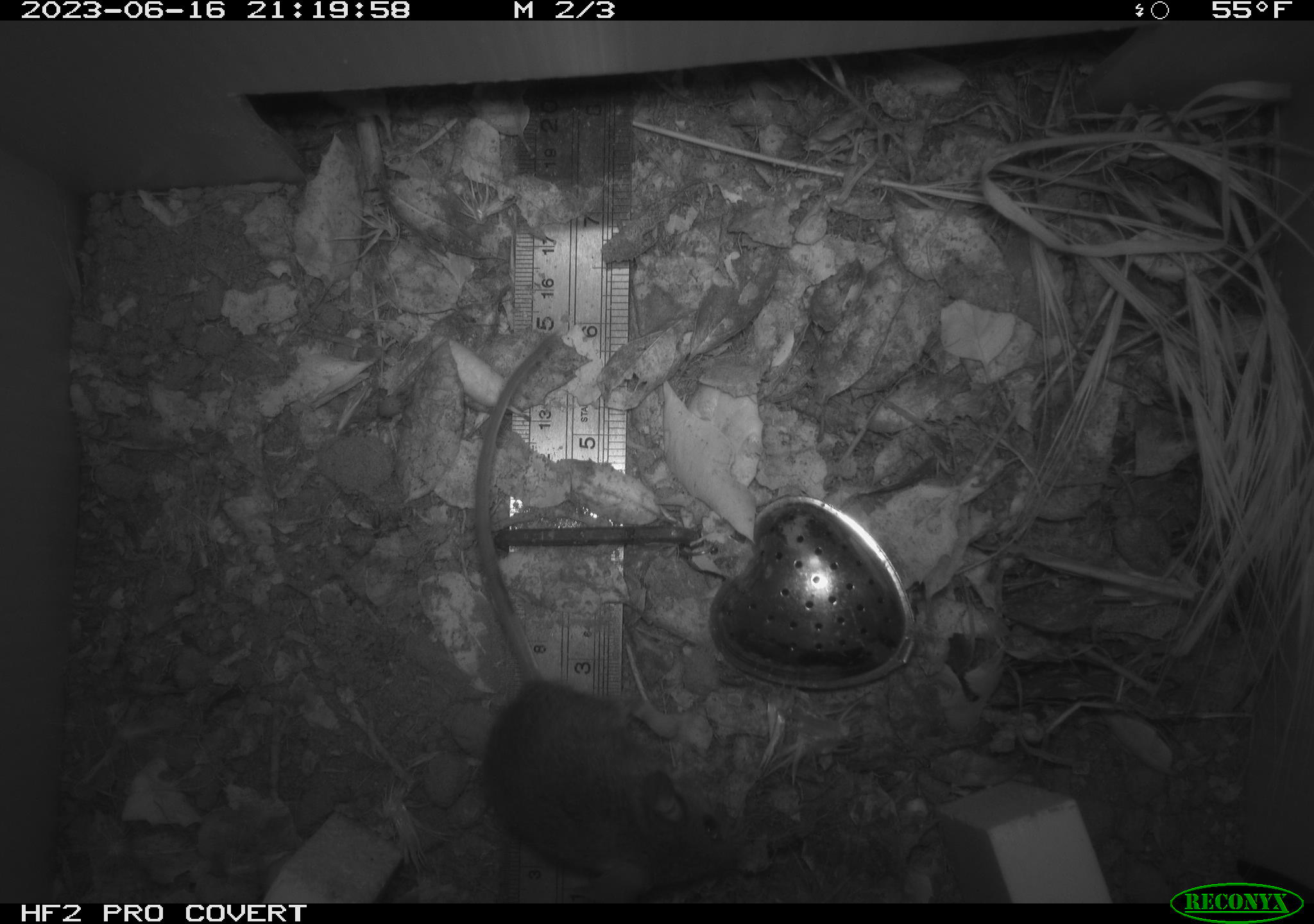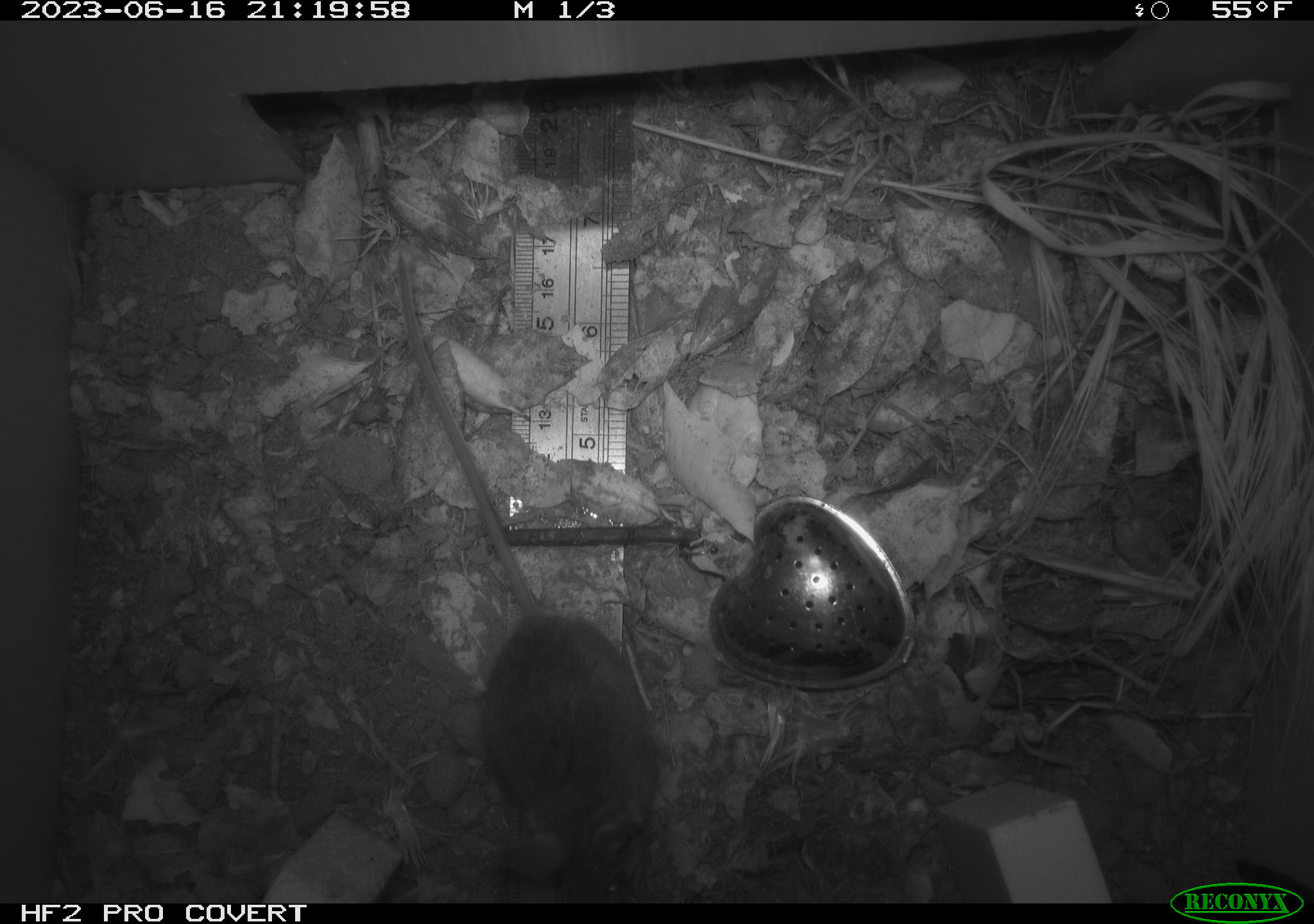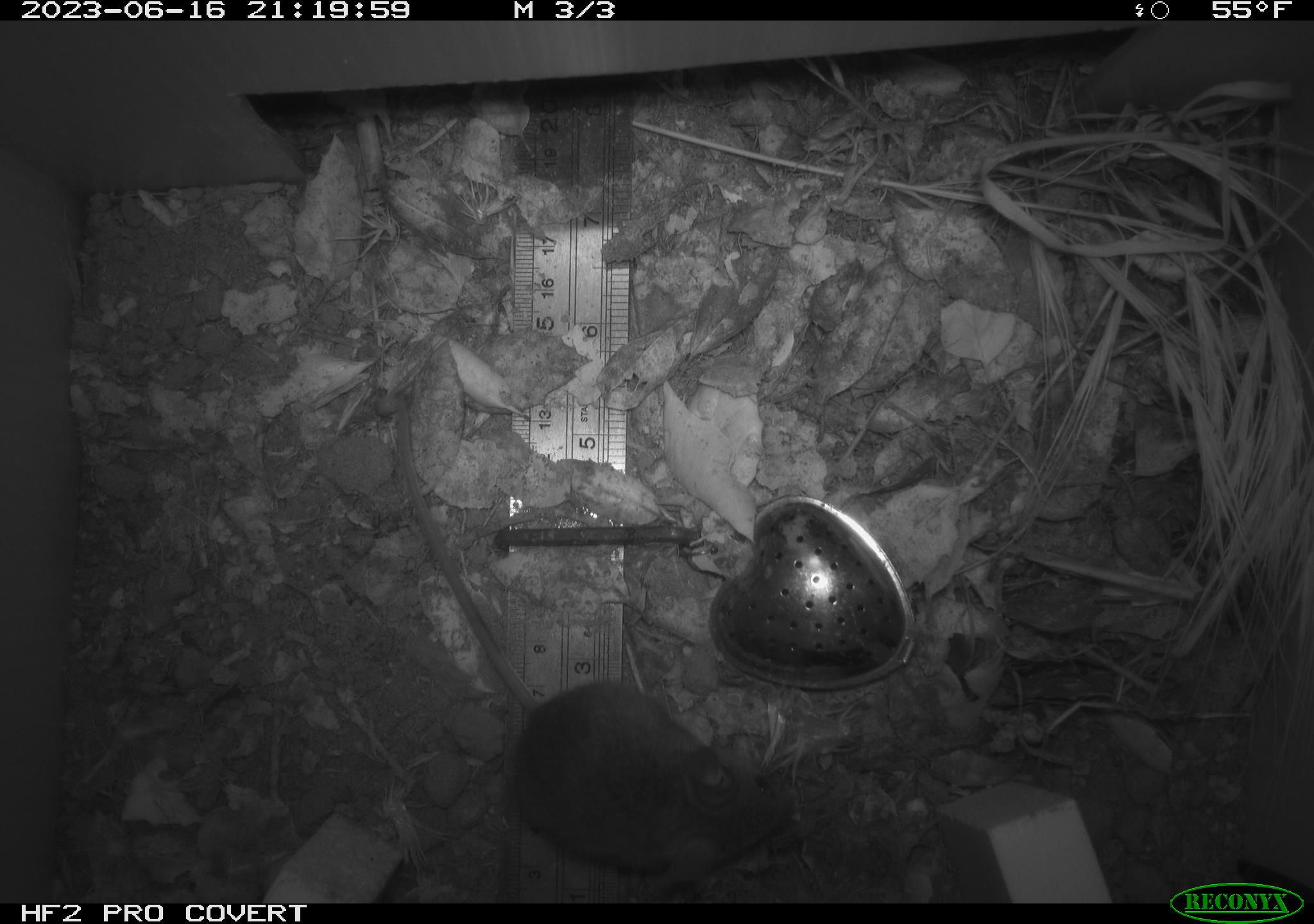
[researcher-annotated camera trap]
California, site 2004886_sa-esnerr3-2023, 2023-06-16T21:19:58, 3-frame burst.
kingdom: Animalia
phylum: Chordata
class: Mammalia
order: Rodentia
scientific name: Rodentia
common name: mouse species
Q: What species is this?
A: Mouse species (Rodentia).